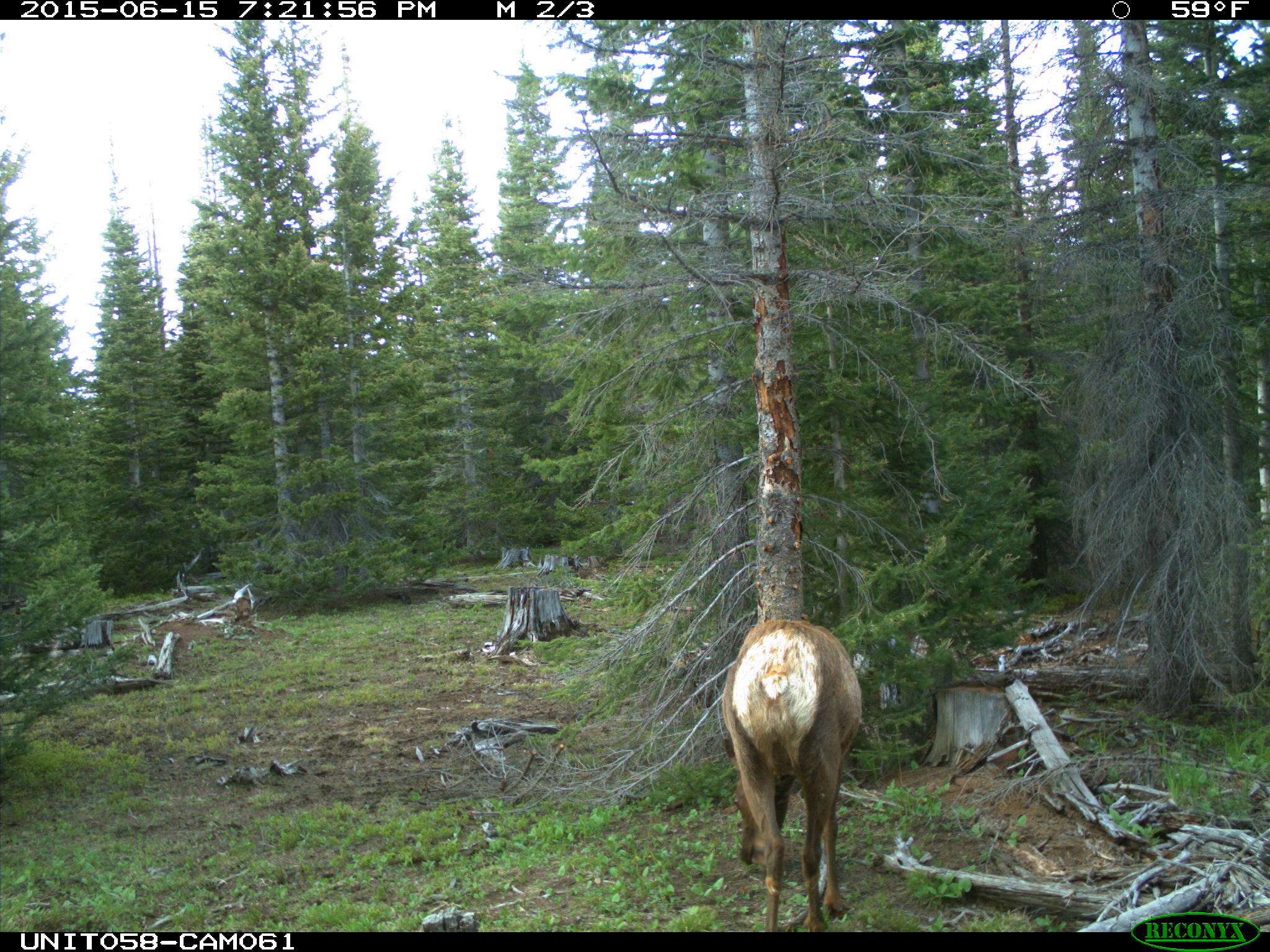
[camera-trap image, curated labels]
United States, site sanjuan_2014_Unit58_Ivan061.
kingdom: Animalia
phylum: Chordata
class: Mammalia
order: Artiodactyla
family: Cervidae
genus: Cervus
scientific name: Cervus elaphus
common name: red deer